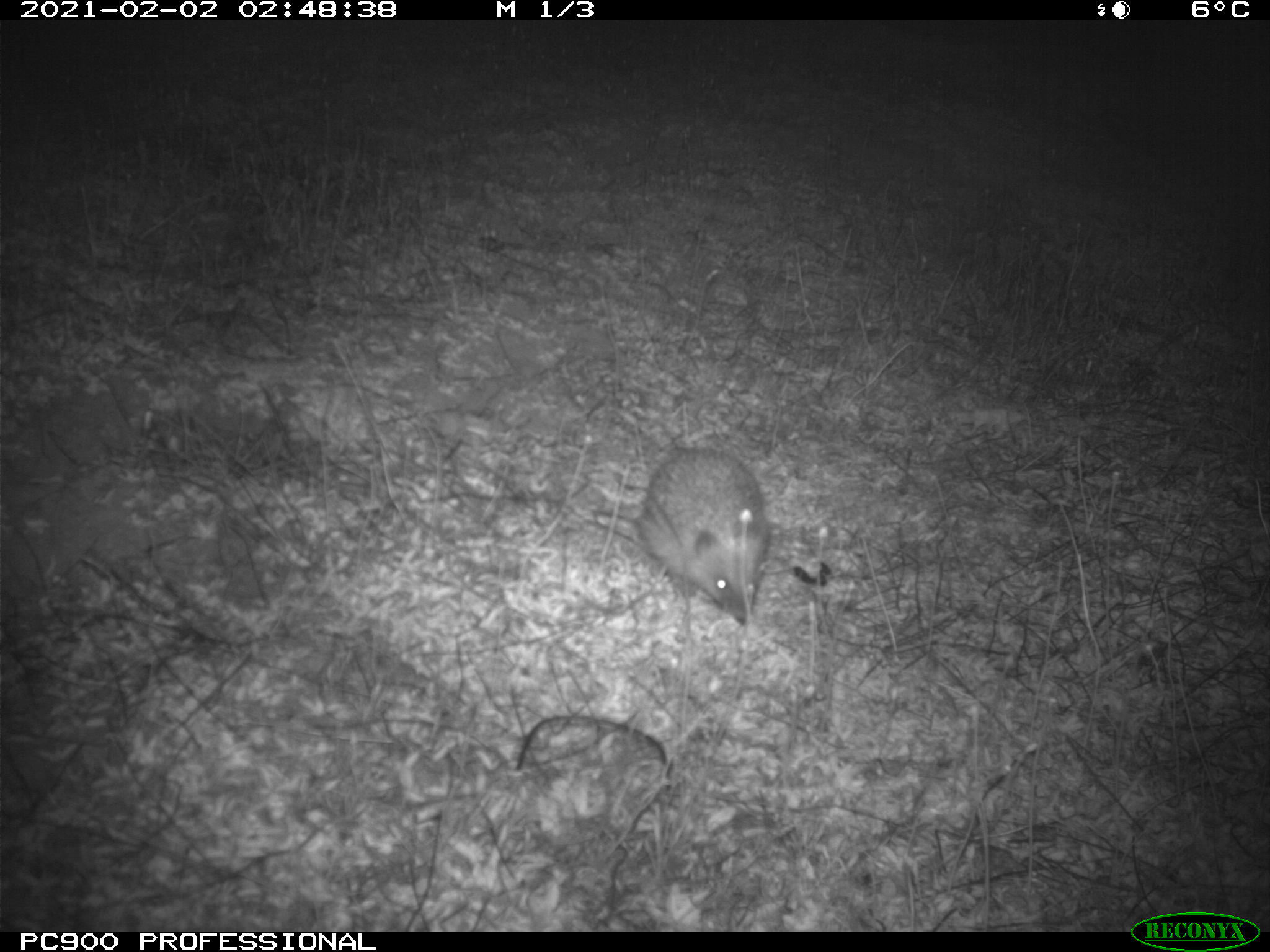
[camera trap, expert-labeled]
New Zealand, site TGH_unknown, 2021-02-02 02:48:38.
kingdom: Animalia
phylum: Chordata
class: Mammalia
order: Eulipotyphla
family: Erinaceidae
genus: Erinaceus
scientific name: Erinaceus europaeus europaeus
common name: european hedgehog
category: hedgehog